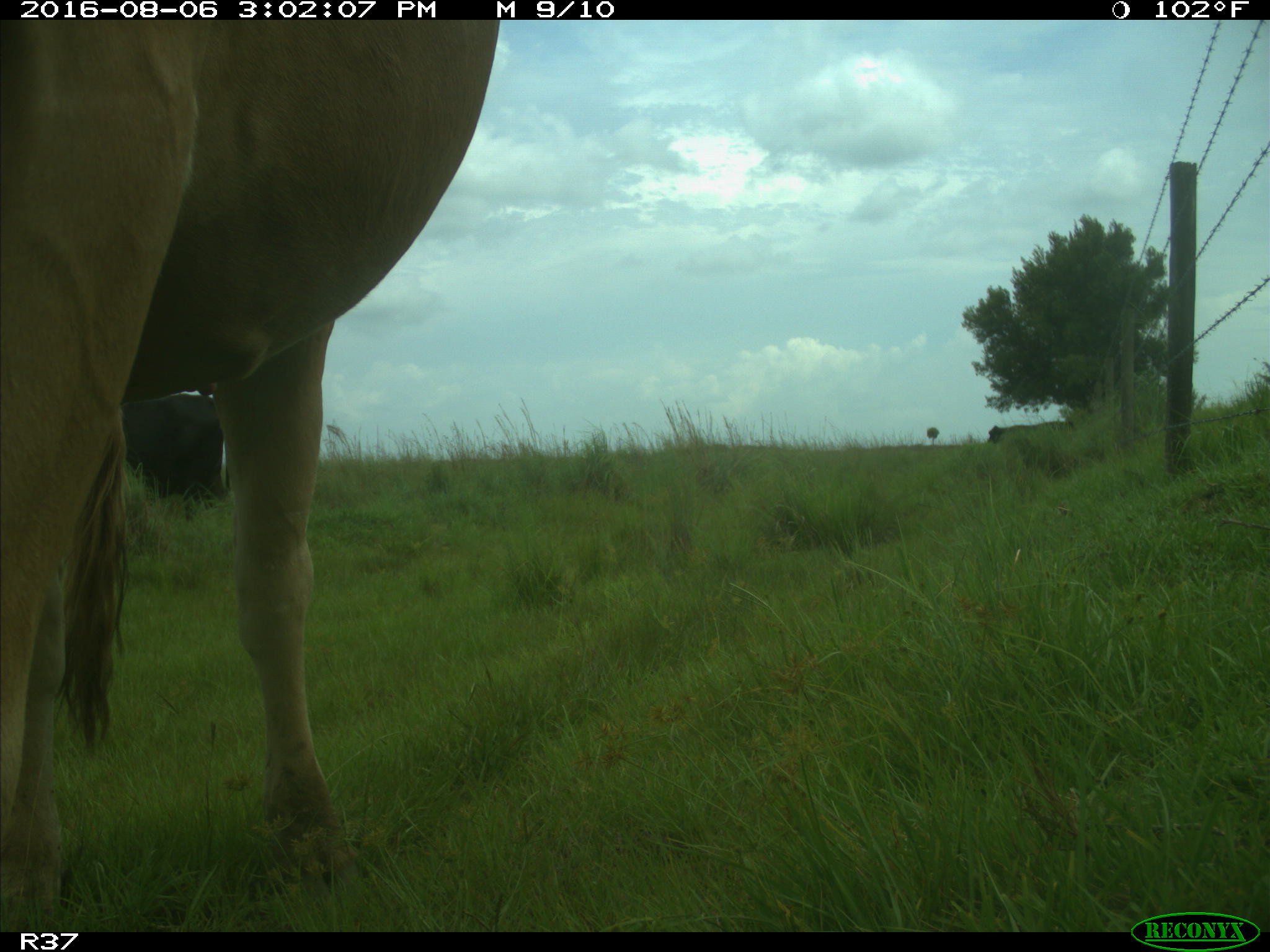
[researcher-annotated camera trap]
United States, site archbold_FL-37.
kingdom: Animalia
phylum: Chordata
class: Mammalia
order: Artiodactyla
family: Bovidae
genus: Bos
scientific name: Bos taurus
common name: domestic cow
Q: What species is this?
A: Bos taurus (domestic cow).